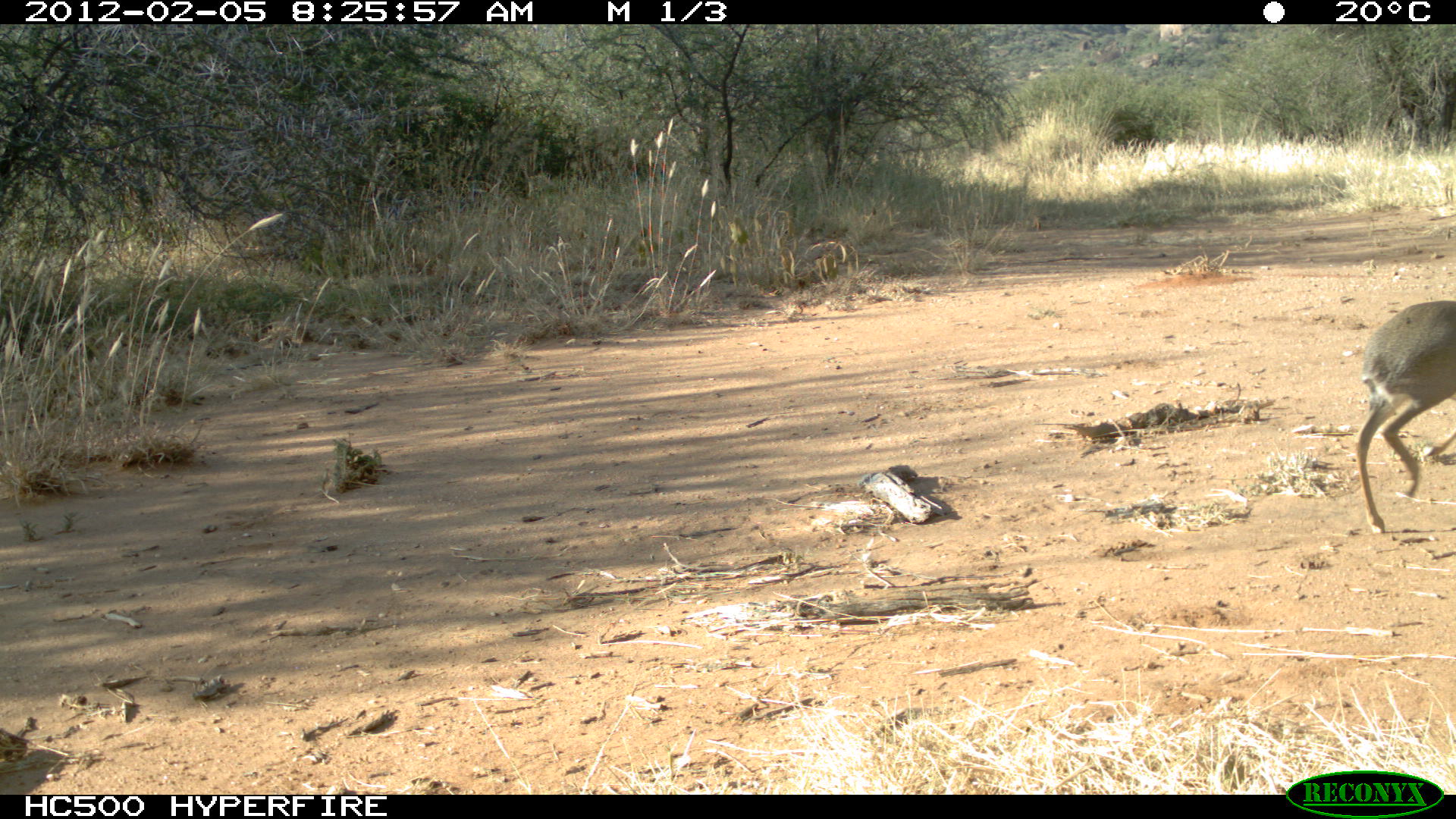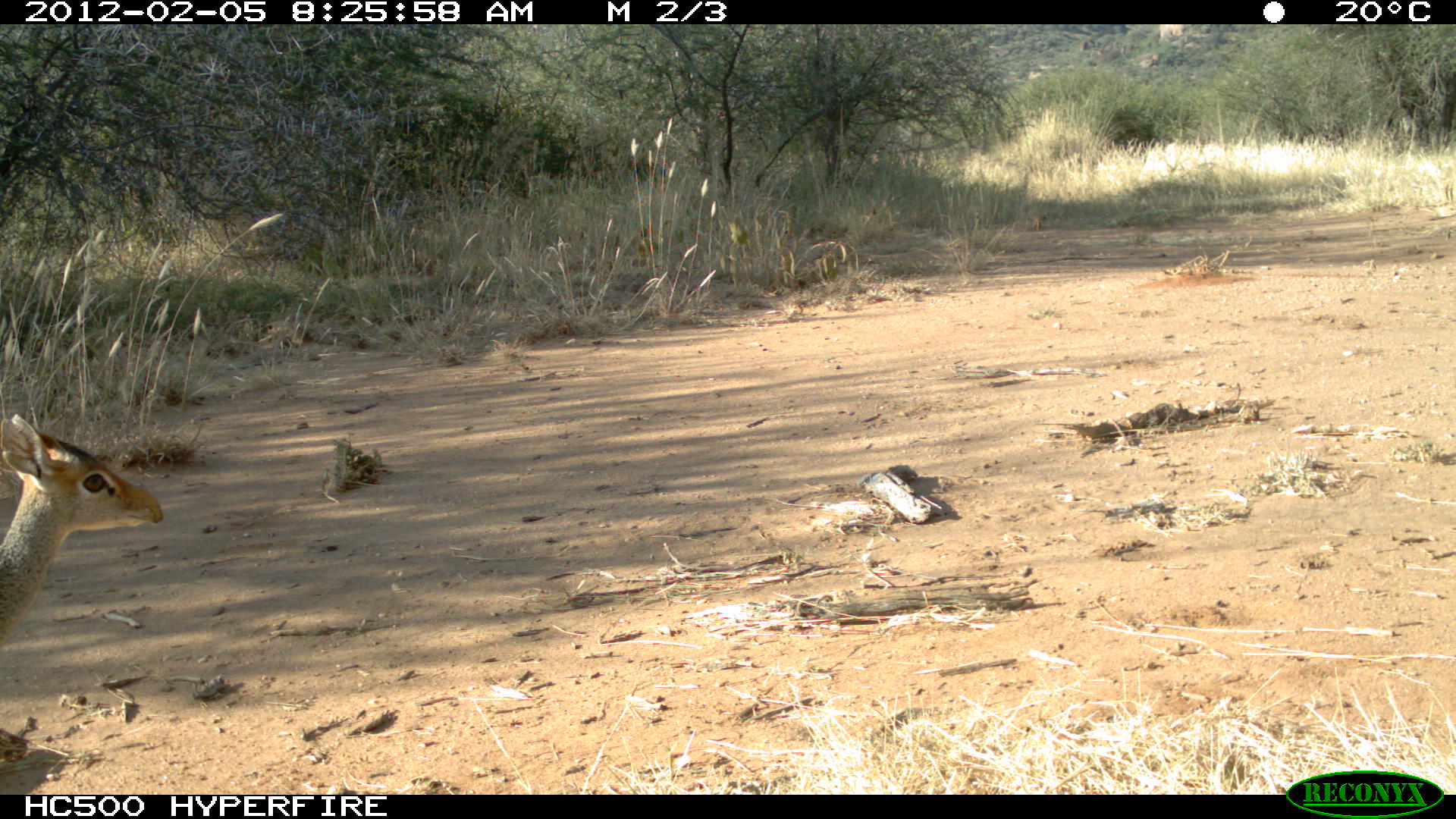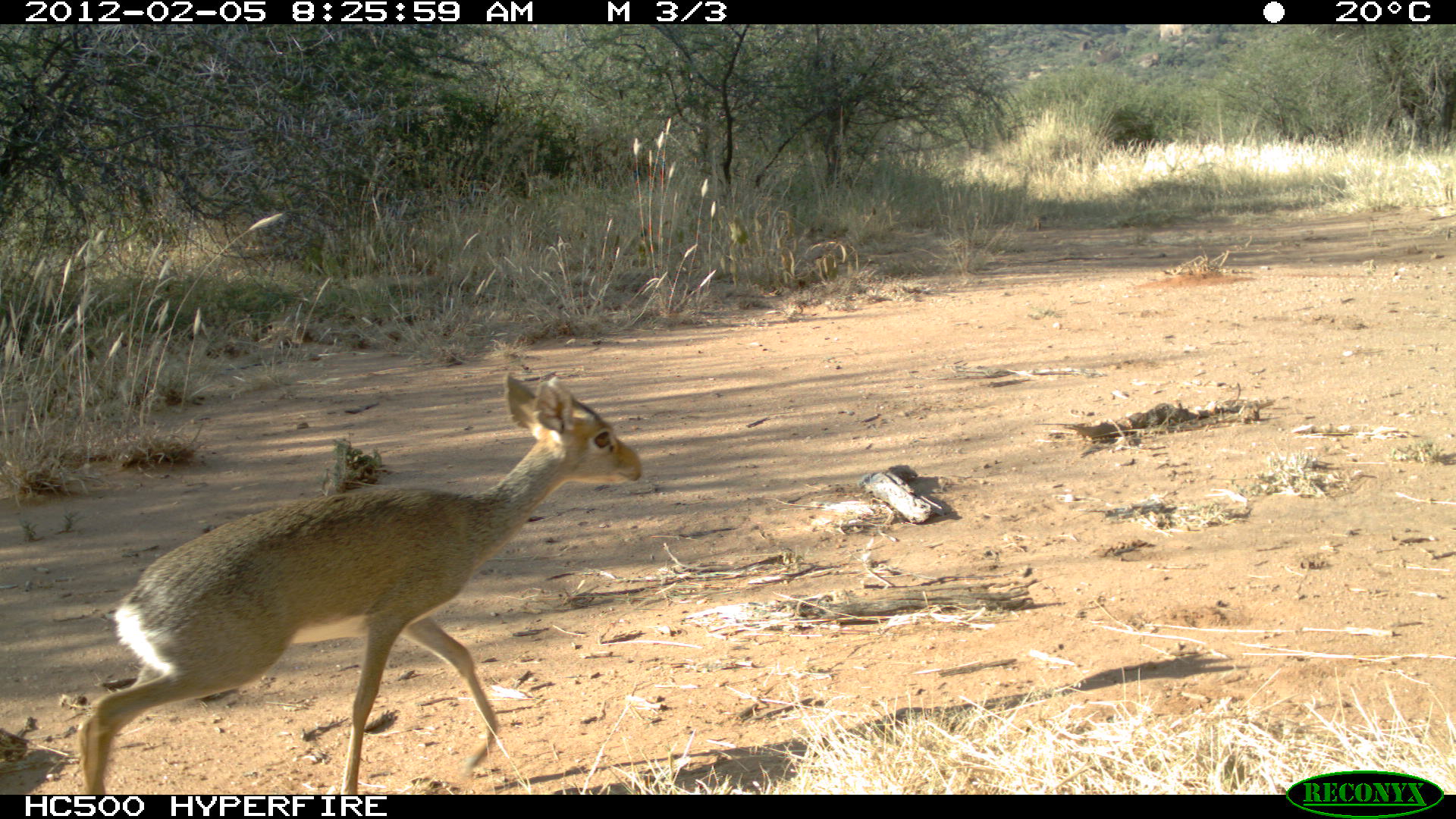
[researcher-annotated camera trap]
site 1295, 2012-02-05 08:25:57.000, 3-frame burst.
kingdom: Animalia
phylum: Chordata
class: Mammalia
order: Artiodactyla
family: Bovidae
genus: Madoqua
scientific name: Madoqua guentheri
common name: günther's dik-dik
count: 1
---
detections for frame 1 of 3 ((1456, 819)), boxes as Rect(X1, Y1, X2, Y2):
madoqua guentheri: Rect(1352, 299, 1456, 534)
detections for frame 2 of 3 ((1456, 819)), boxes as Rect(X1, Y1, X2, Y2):
madoqua guentheri: Rect(0, 408, 164, 647)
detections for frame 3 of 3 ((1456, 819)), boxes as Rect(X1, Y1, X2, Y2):
madoqua guentheri: Rect(73, 371, 644, 795)